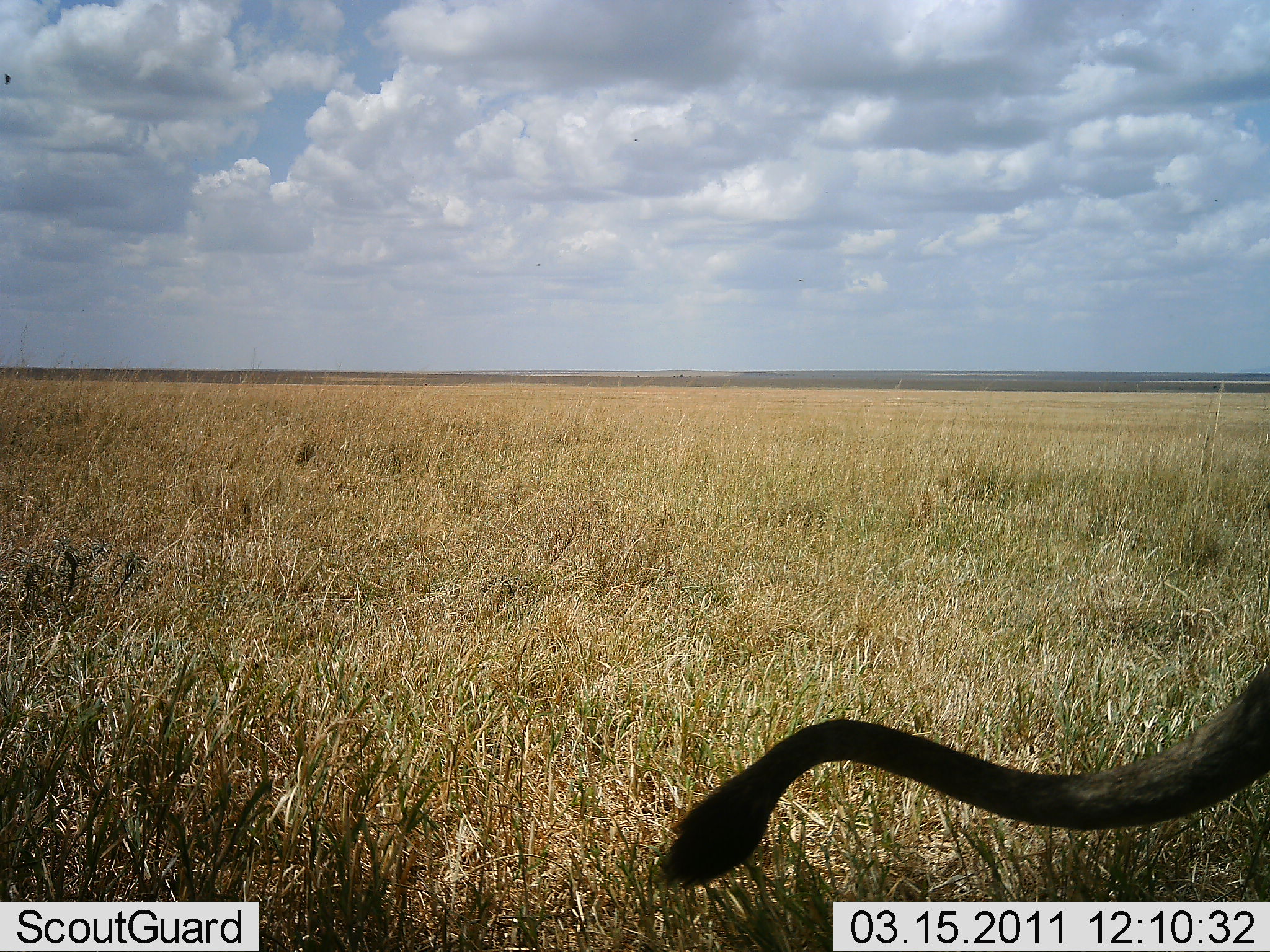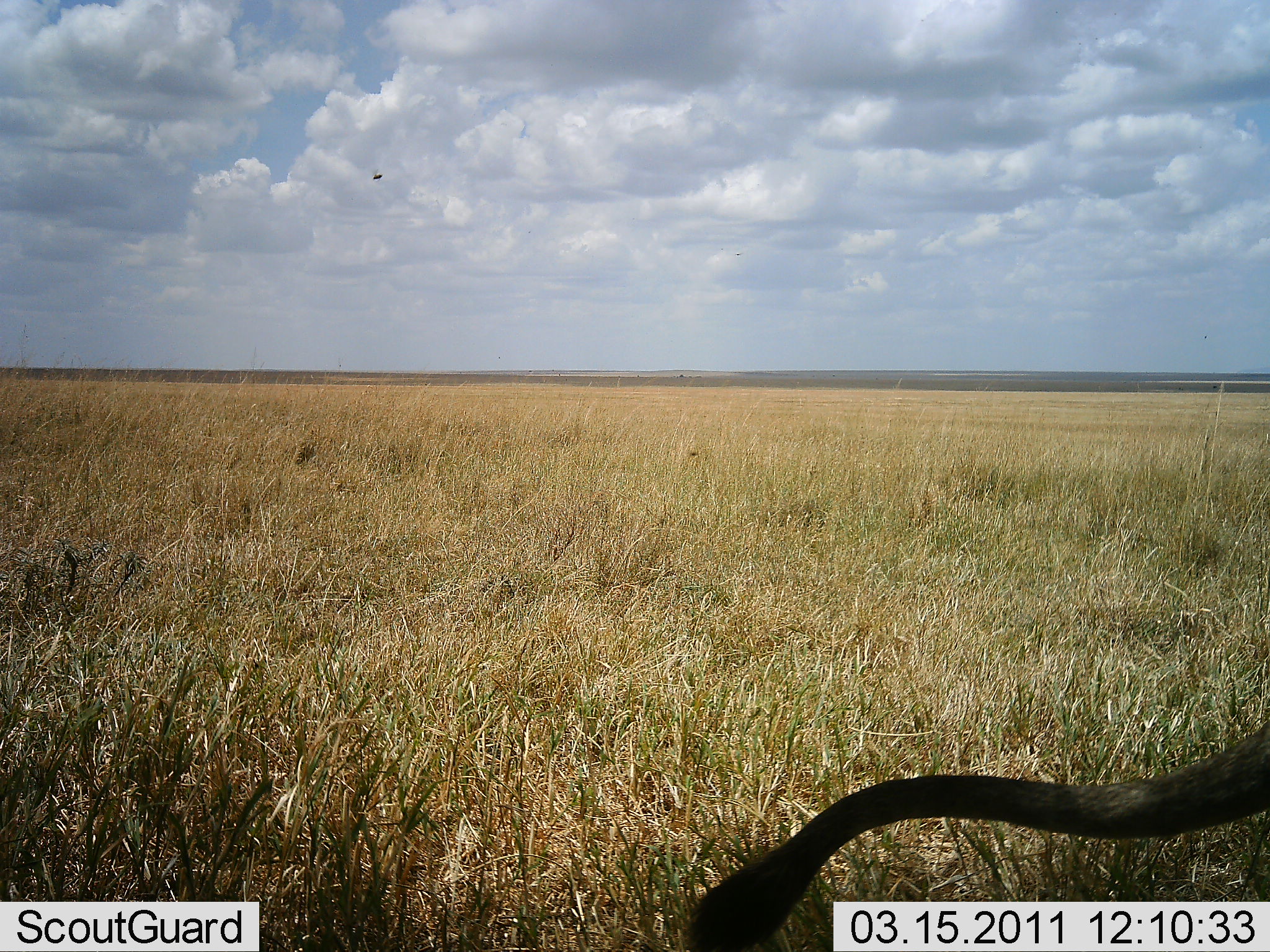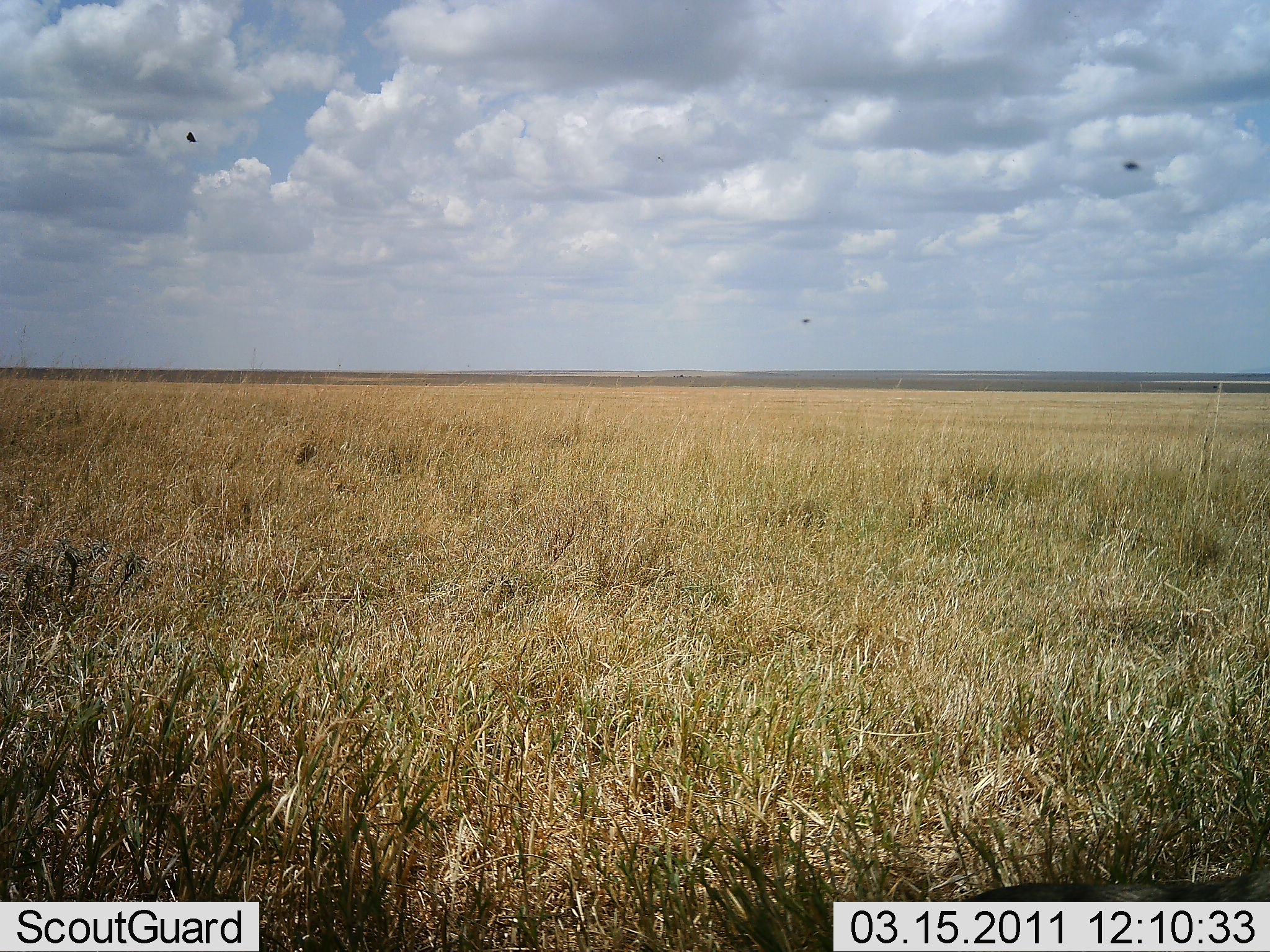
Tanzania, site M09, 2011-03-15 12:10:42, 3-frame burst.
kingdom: Animalia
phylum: Chordata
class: Mammalia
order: Carnivora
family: Felidae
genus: Panthera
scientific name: Panthera leo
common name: lion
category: lionfemale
Lionfemale (lion) (Panthera leo), count 1. Behavior (volunteer vote fractions): standing 44%, resting 0%, moving 56%, interacting 0%. Young present (vote fraction): 0%. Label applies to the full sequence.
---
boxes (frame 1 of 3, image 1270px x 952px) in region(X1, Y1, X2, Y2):
animal: region(759, 661, 1269, 758)